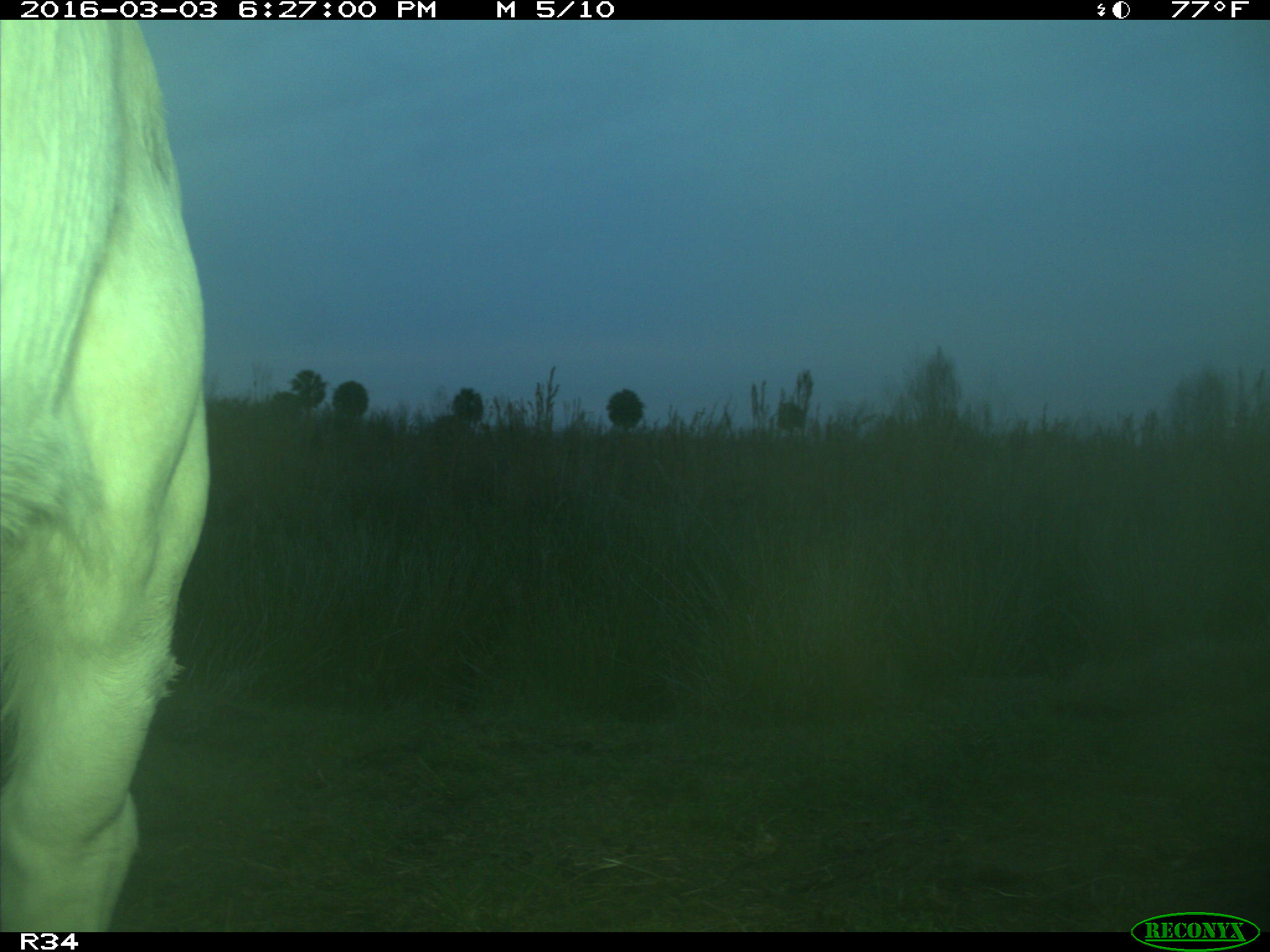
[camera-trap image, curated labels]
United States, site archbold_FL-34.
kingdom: Animalia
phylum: Chordata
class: Mammalia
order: Artiodactyla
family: Bovidae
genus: Bos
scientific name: Bos taurus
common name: domestic cow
Bos taurus (domestic cow).